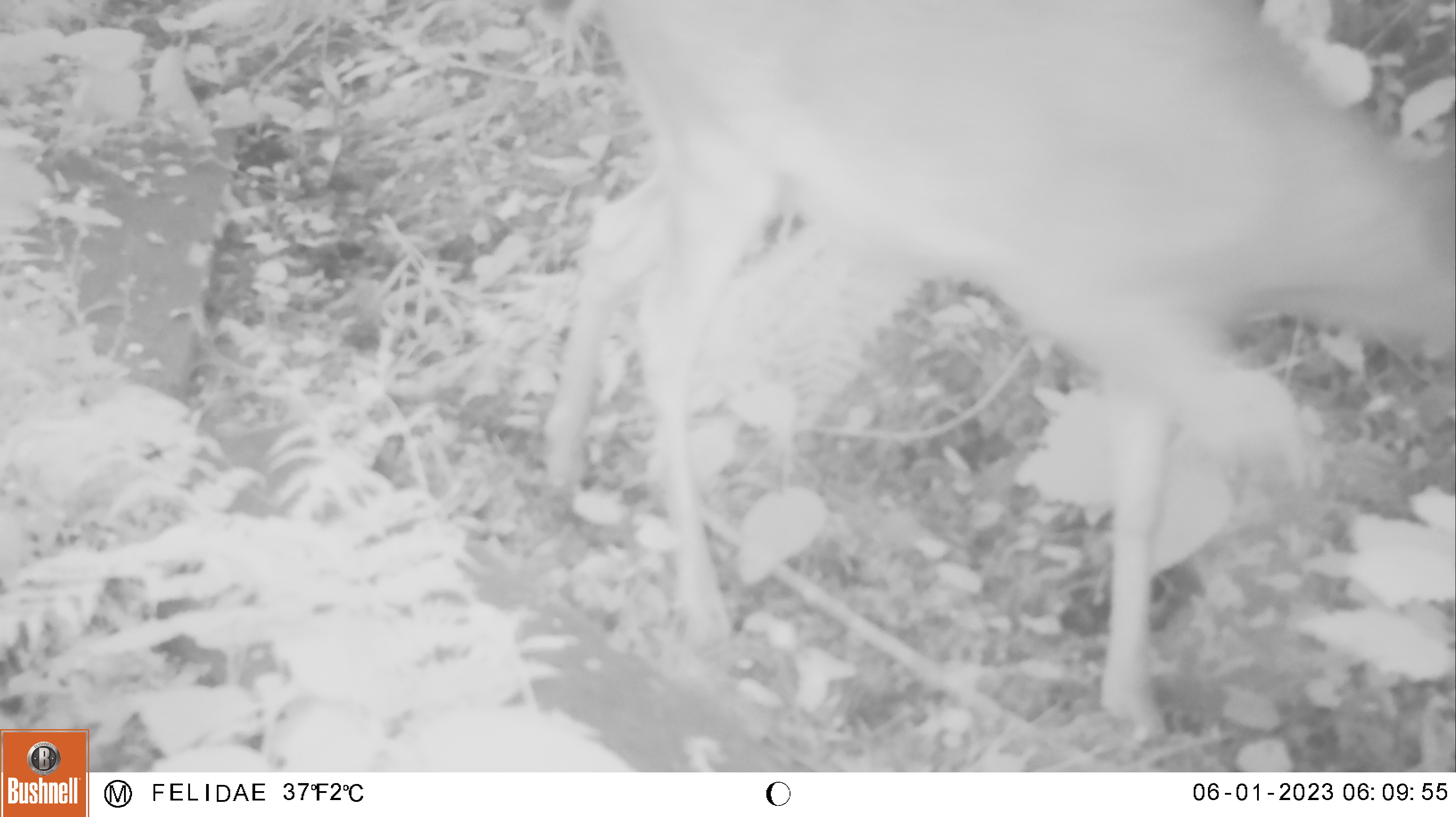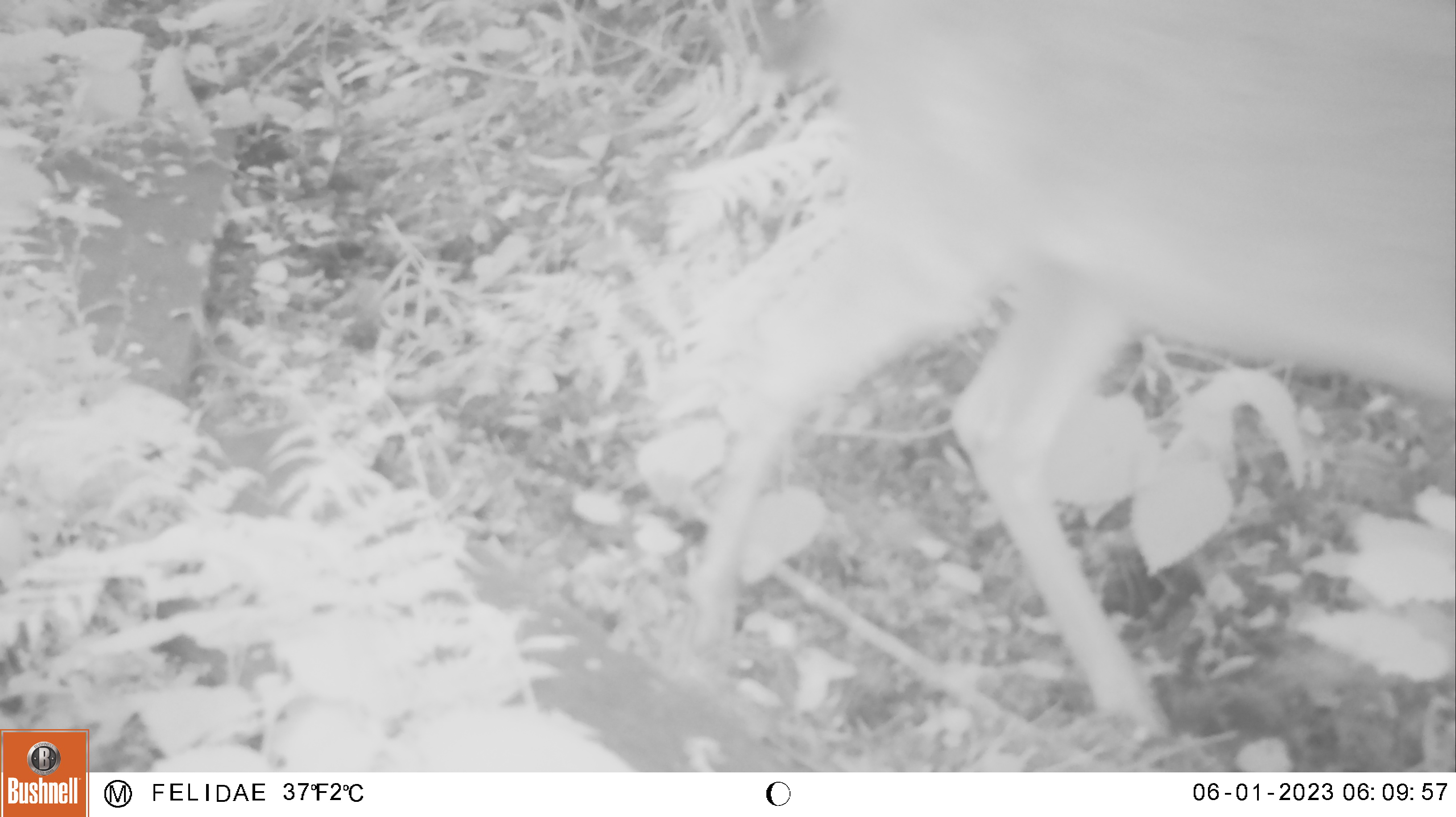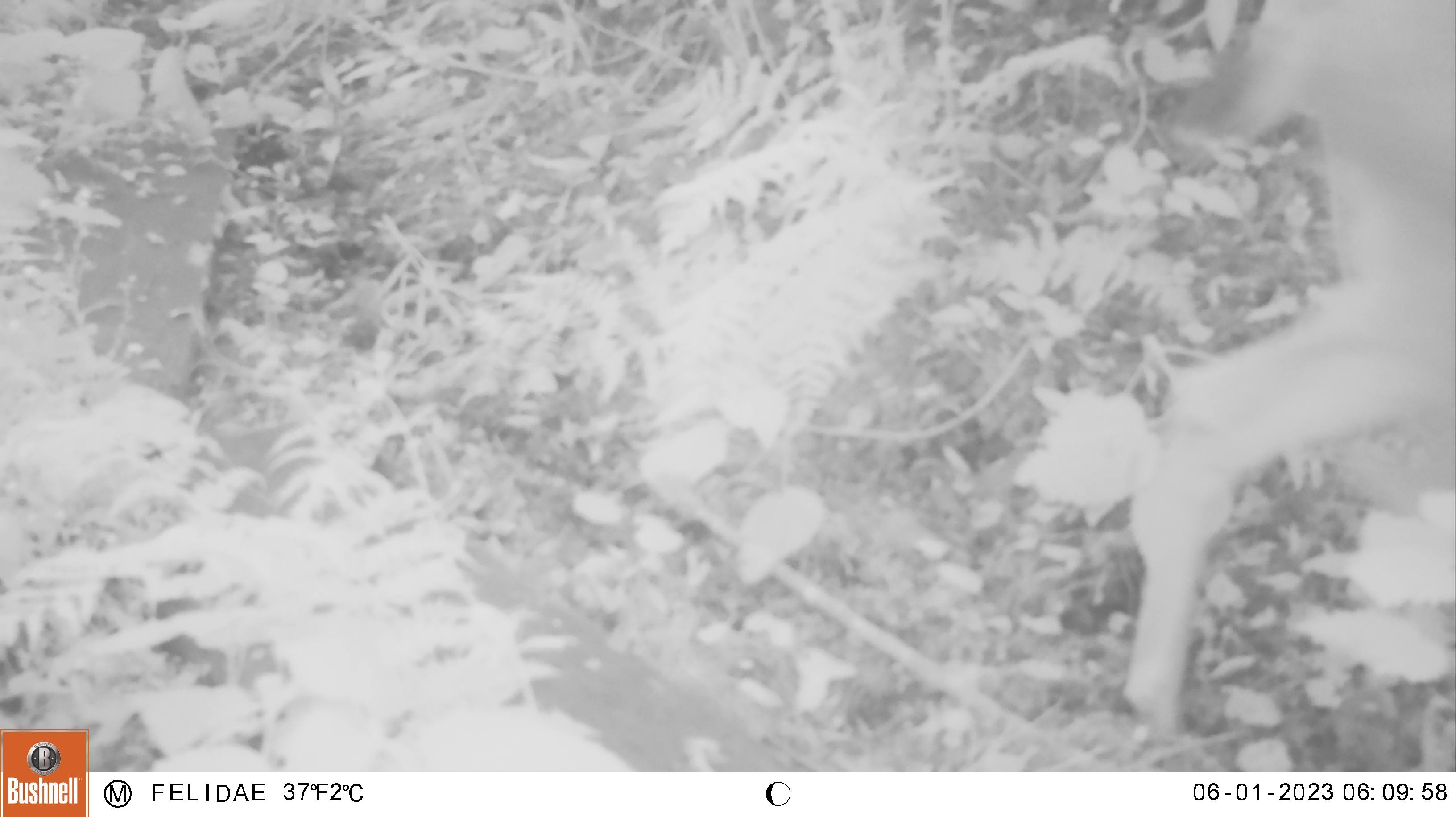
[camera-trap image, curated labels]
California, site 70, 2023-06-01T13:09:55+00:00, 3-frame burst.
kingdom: Animalia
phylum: Chordata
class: Mammalia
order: Artiodactyla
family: Cervidae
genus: Odocoileus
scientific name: Odocoileus hemionus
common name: mule deer